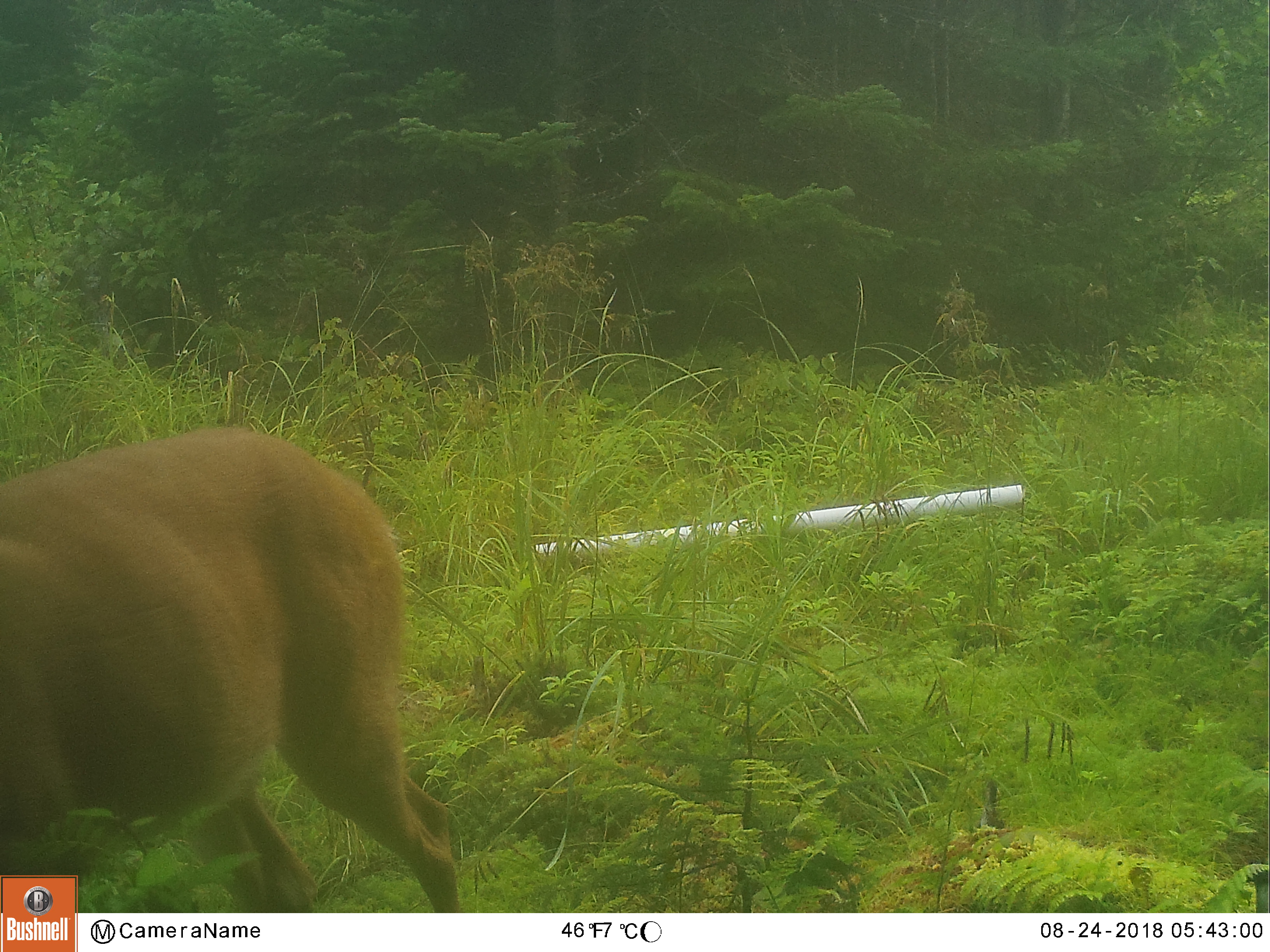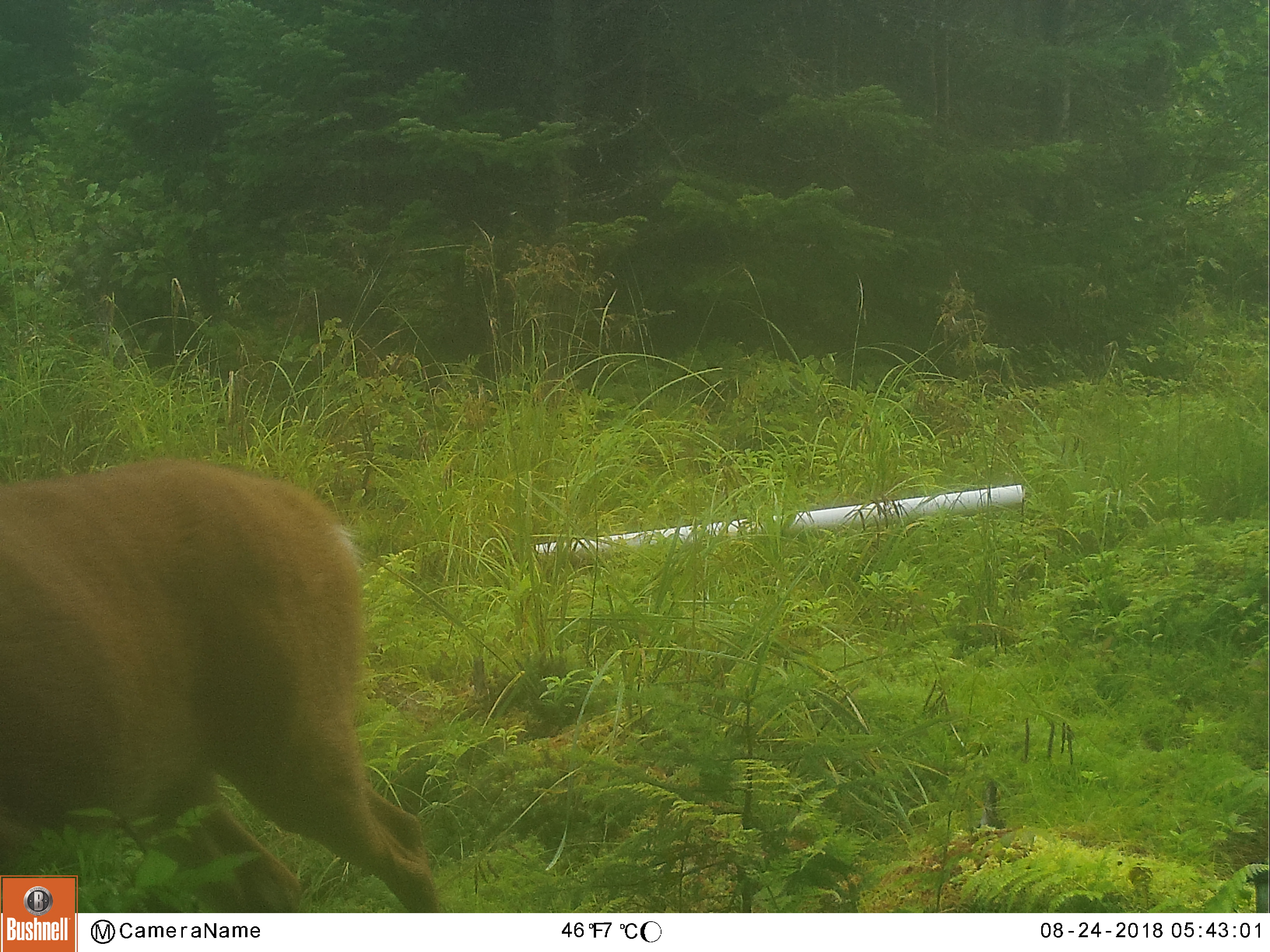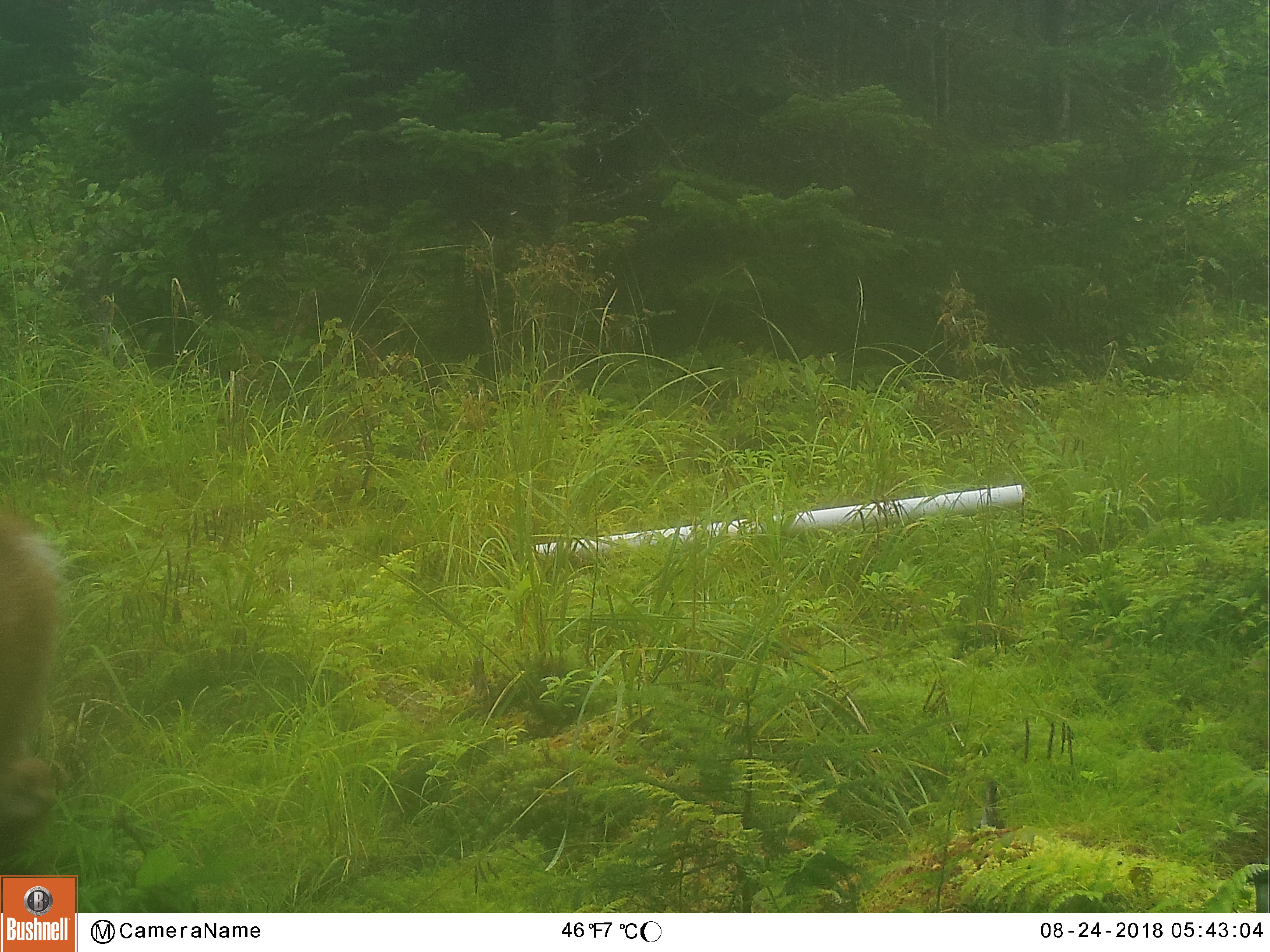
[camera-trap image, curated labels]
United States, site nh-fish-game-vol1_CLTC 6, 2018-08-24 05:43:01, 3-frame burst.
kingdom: Animalia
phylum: Chordata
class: Mammalia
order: Artiodactyla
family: Cervidae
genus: Odocoileus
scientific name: Odocoileus virginianus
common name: white-tailed deer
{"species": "white-tailed deer (Odocoileus virginianus)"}